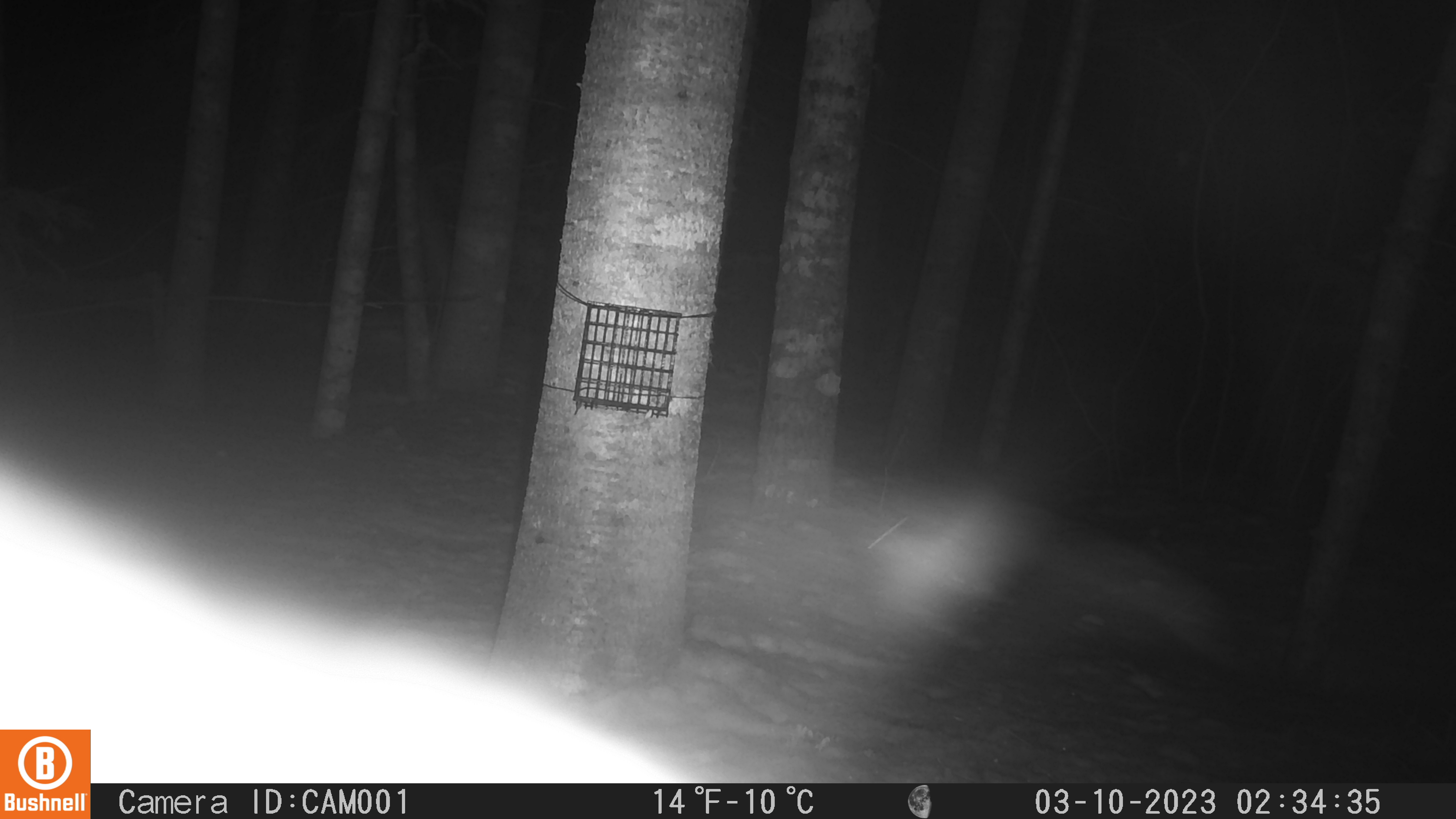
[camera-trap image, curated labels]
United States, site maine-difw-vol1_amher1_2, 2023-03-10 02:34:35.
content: unidentified animal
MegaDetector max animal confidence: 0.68